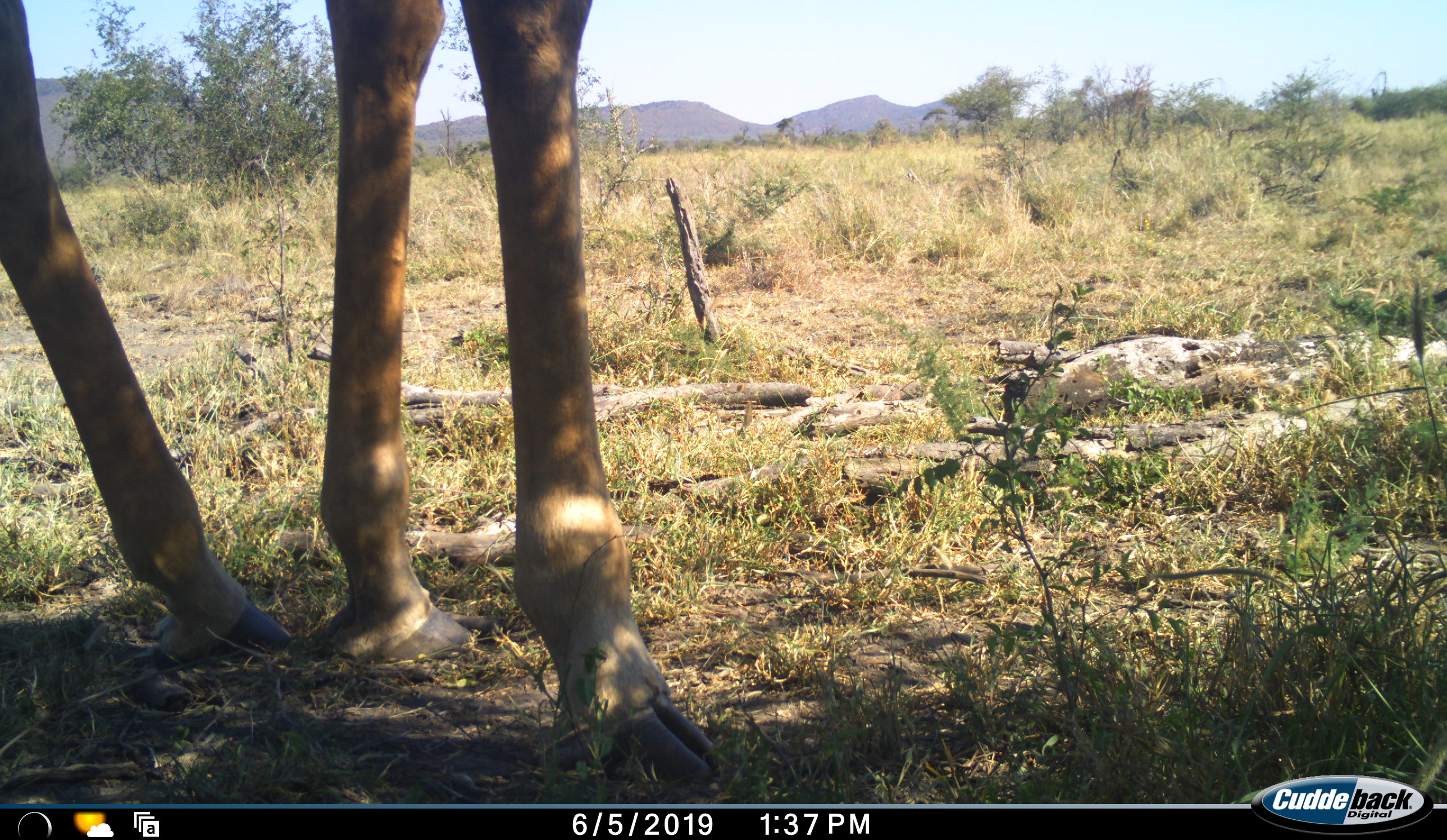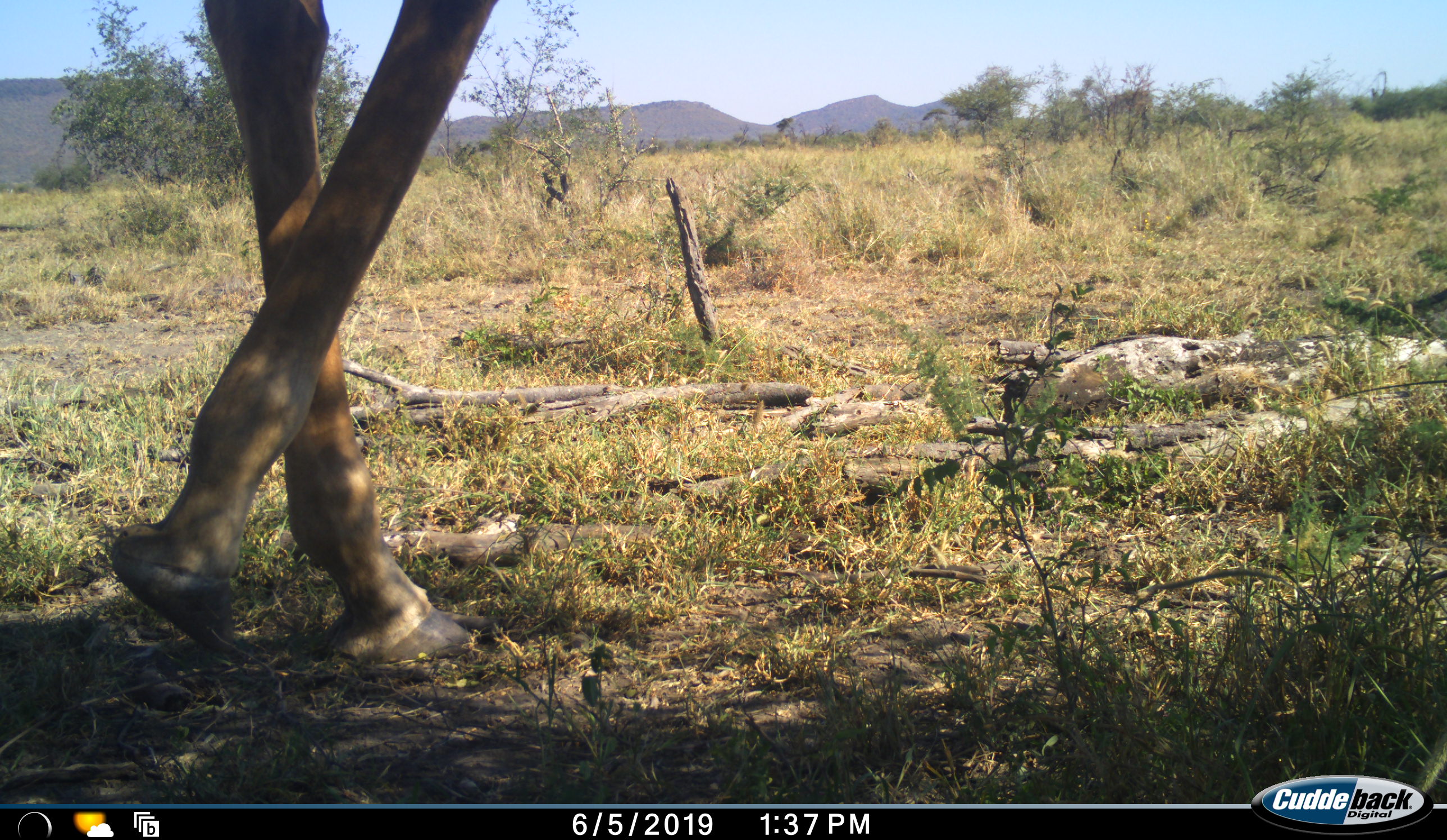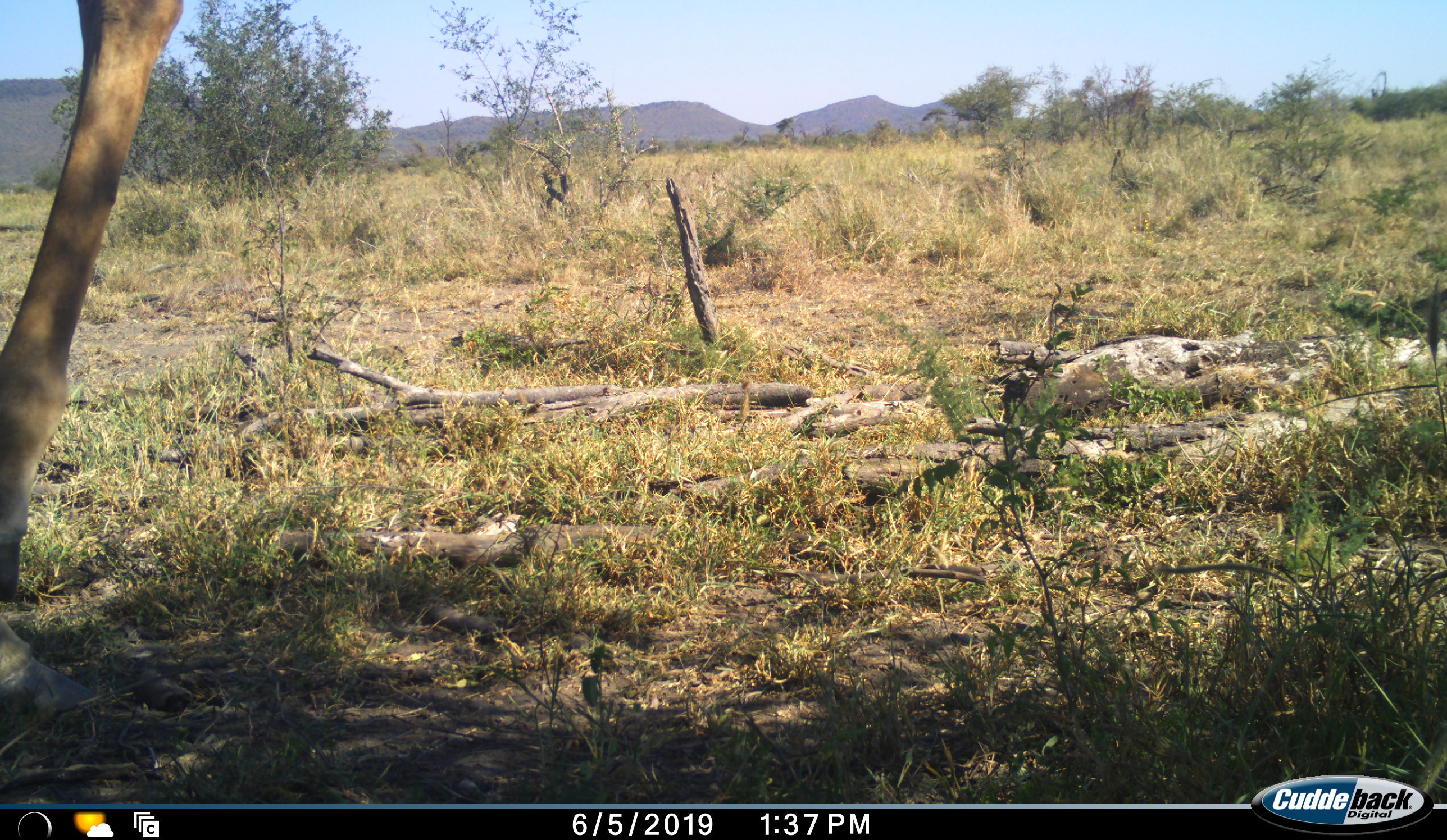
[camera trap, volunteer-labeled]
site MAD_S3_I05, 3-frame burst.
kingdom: Animalia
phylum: Chordata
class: Mammalia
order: Artiodactyla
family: Giraffidae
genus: Giraffa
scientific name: Giraffa camelopardalis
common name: giraffe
Giraffe (Giraffa camelopardalis), count 1. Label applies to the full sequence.